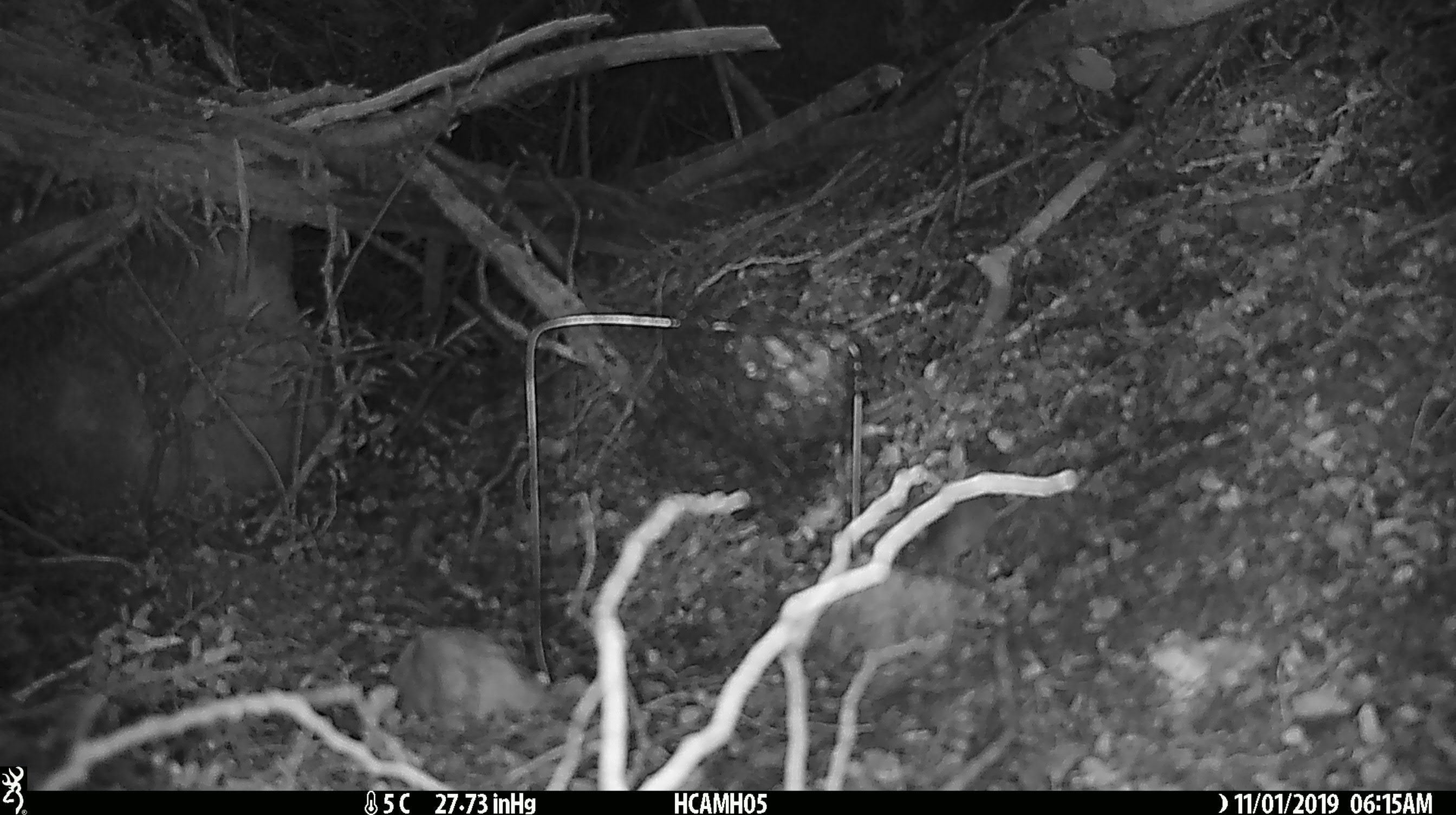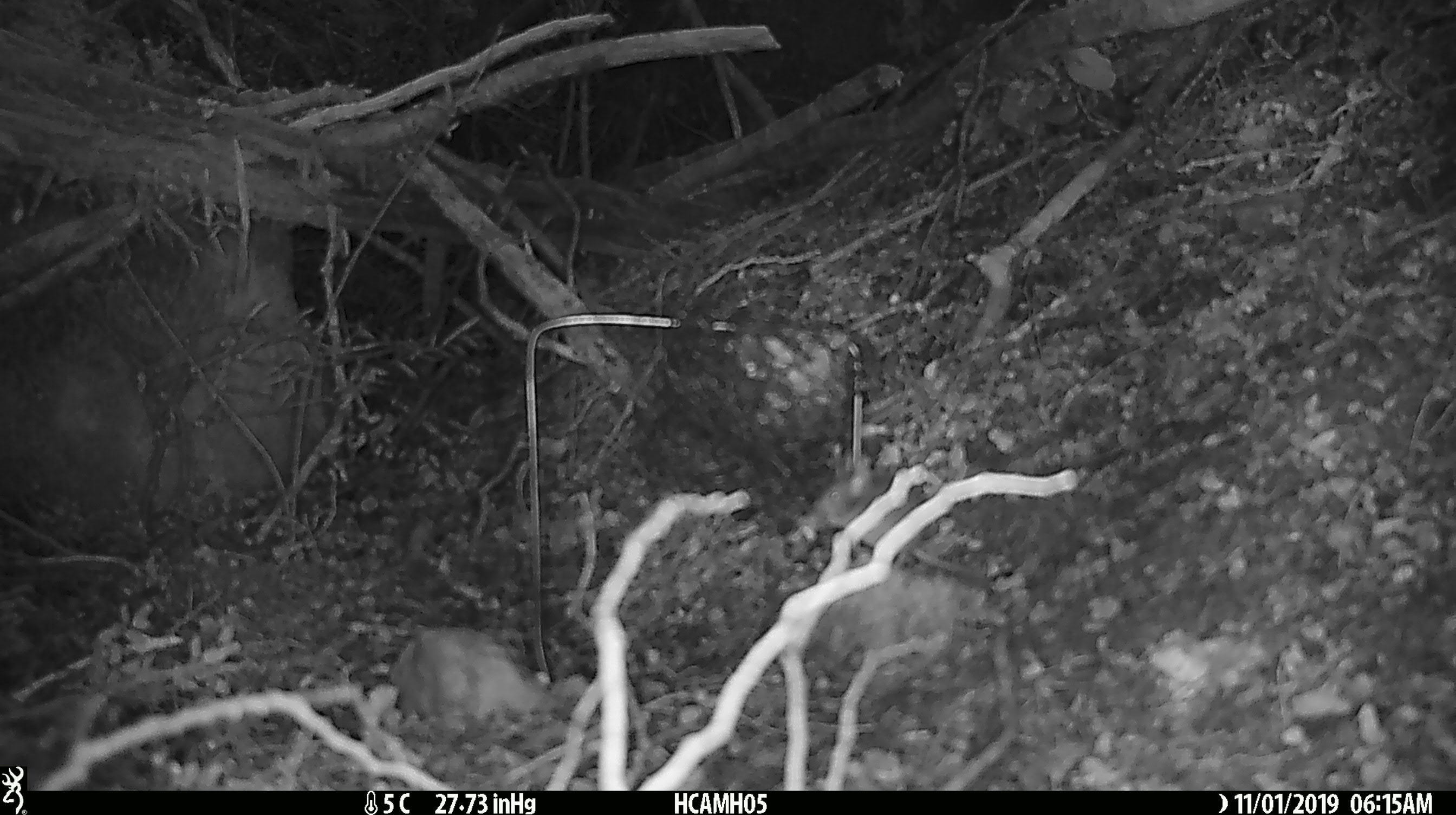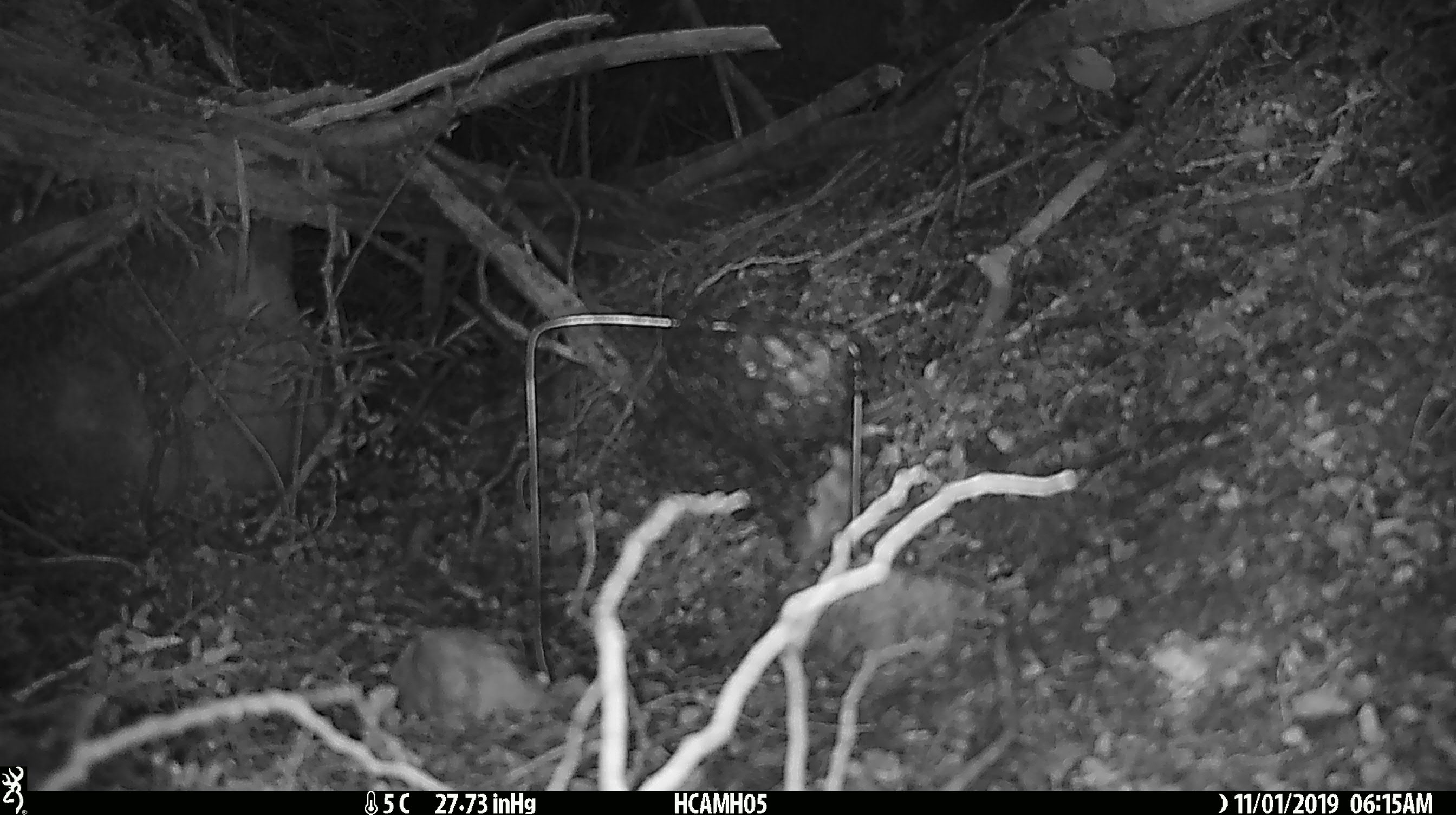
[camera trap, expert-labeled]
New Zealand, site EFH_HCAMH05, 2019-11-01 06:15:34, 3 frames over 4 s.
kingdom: Animalia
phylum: Chordata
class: Mammalia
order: Rodentia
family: Muridae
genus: Mus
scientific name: Mus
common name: mouse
Mouse (Mus).